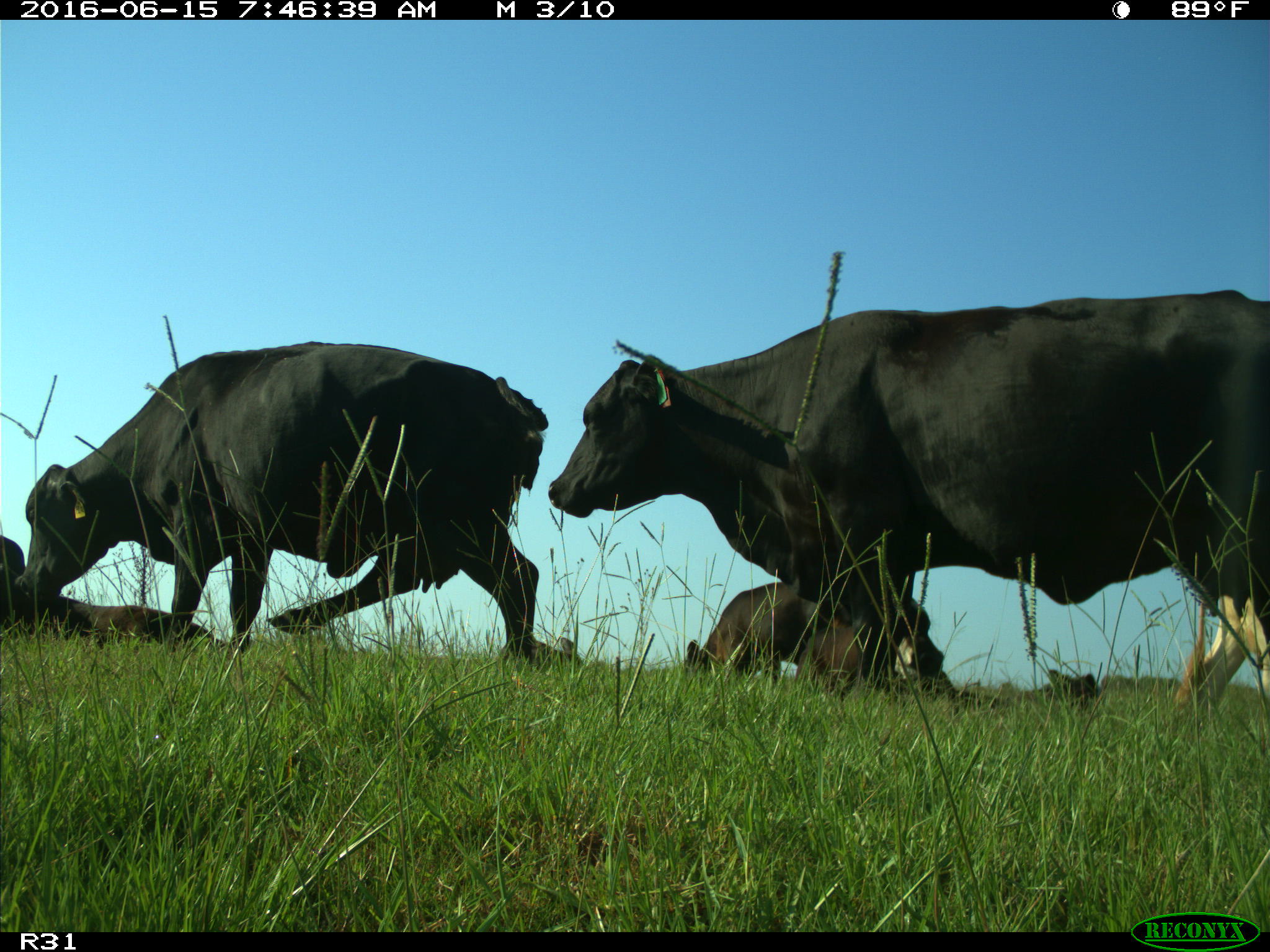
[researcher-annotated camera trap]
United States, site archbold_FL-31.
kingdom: Animalia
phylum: Chordata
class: Mammalia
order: Artiodactyla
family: Bovidae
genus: Bos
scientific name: Bos taurus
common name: domestic cow